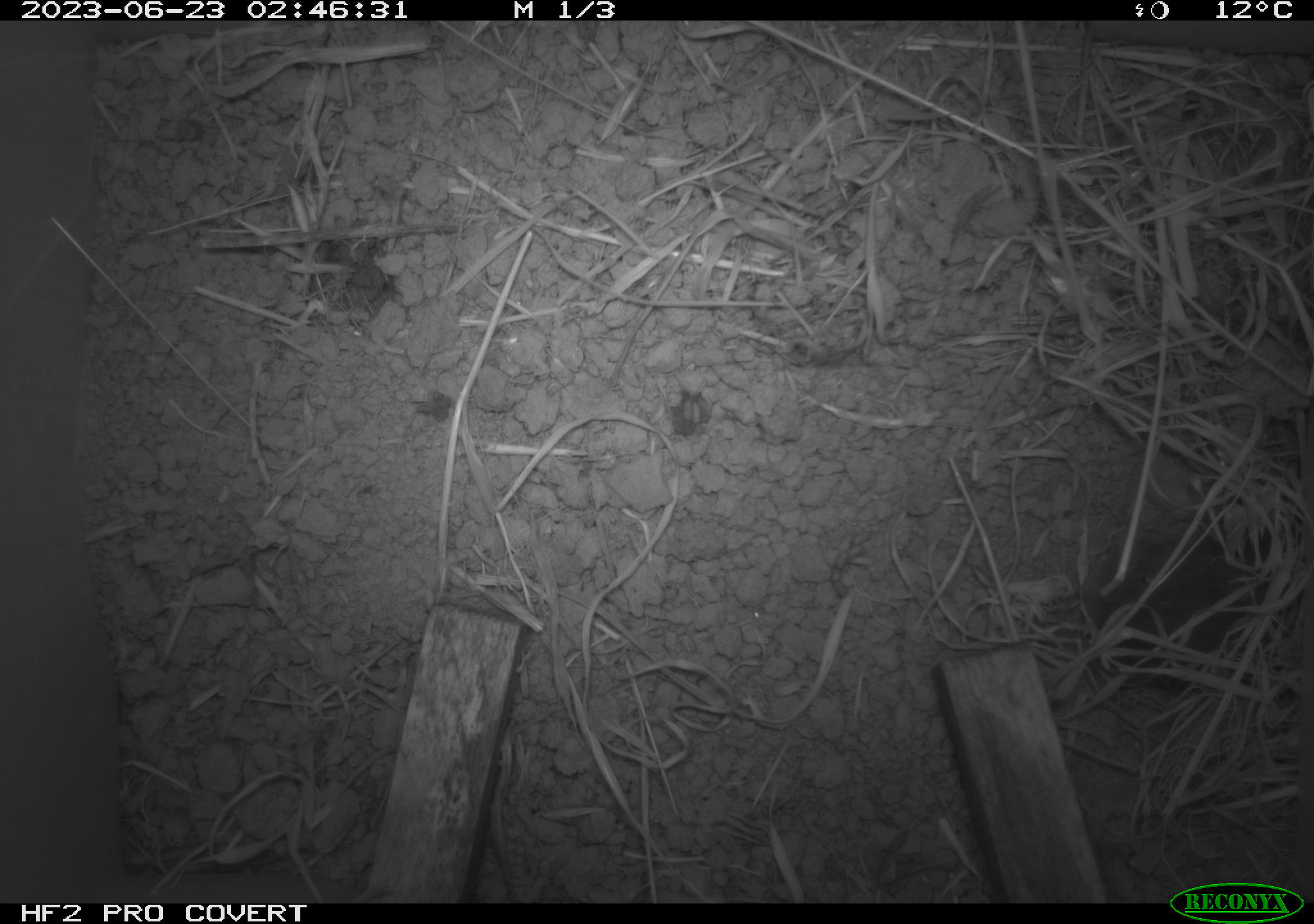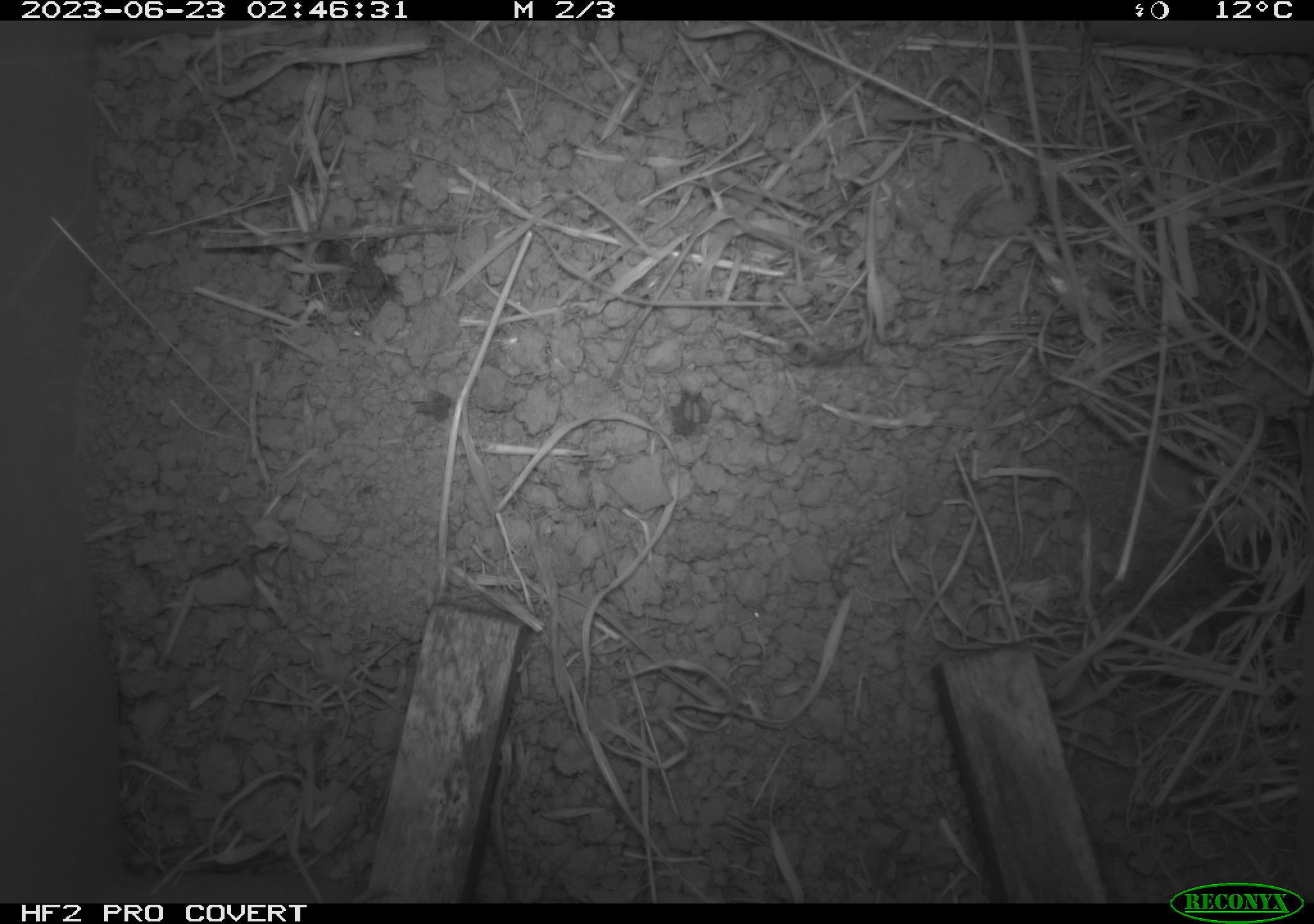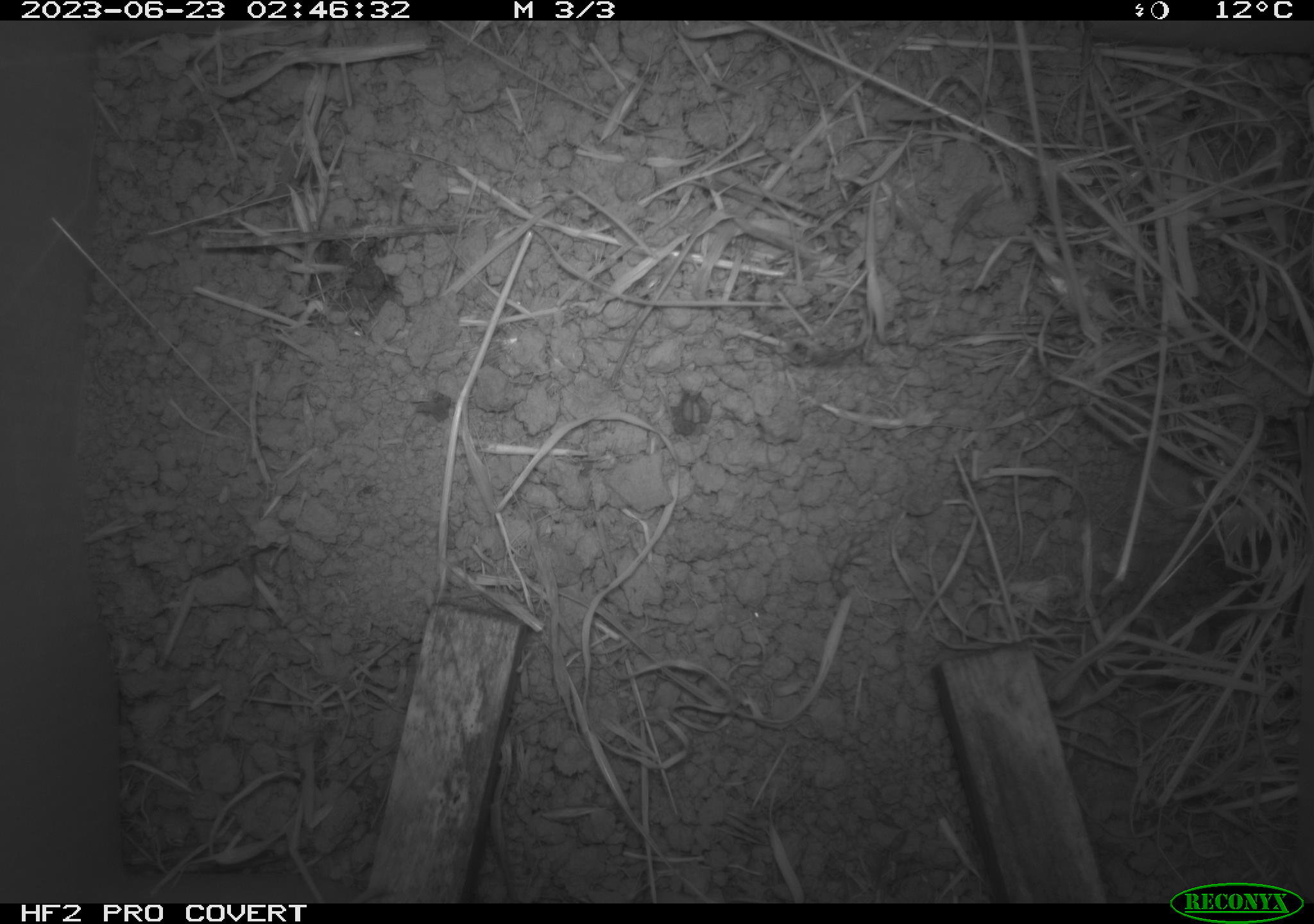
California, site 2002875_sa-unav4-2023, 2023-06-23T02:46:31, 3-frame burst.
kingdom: Animalia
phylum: Chordata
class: Mammalia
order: Rodentia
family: Cricetidae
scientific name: Arvicolinae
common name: voles, lemmings, and muskrats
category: arvicolinae subfamily